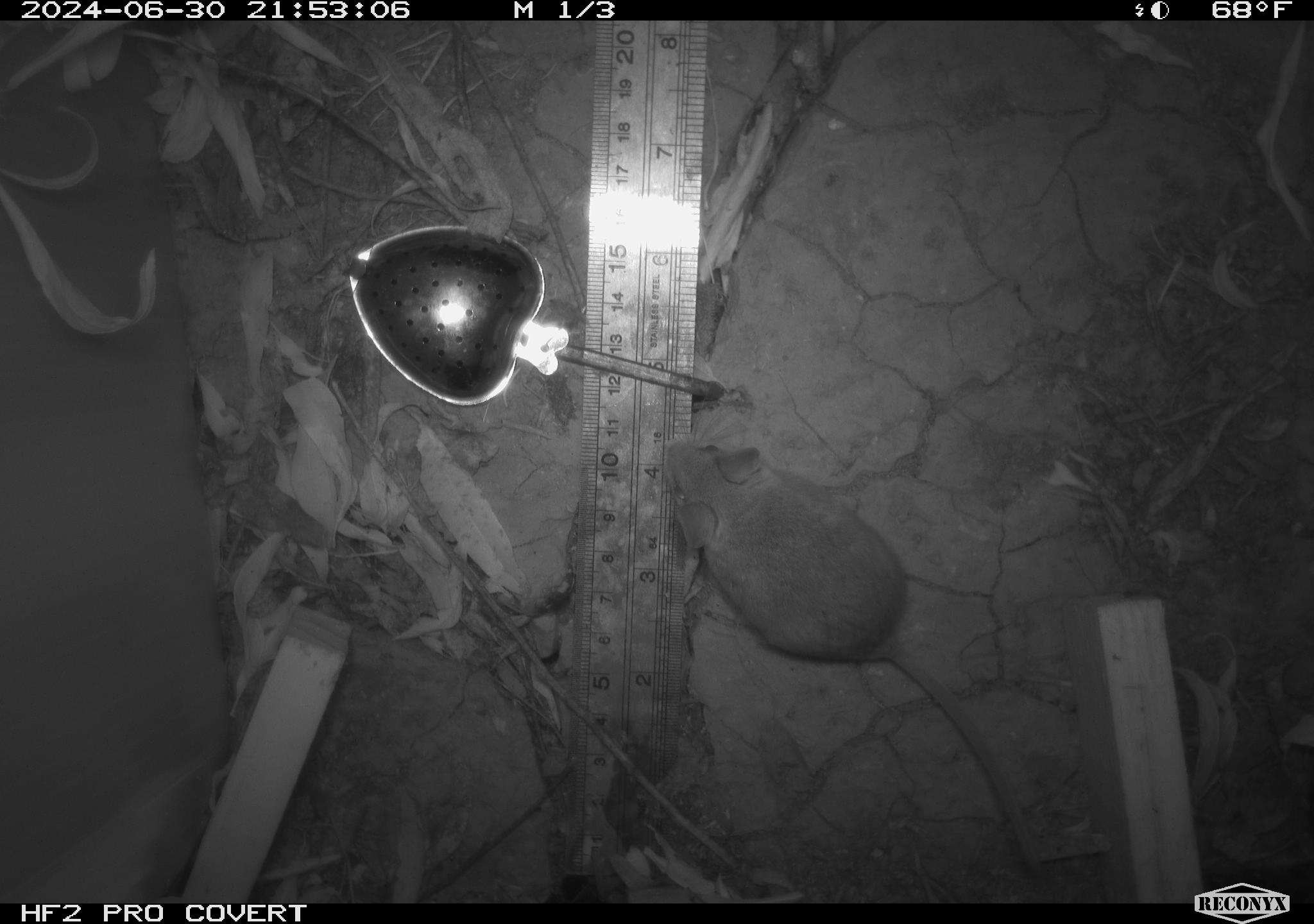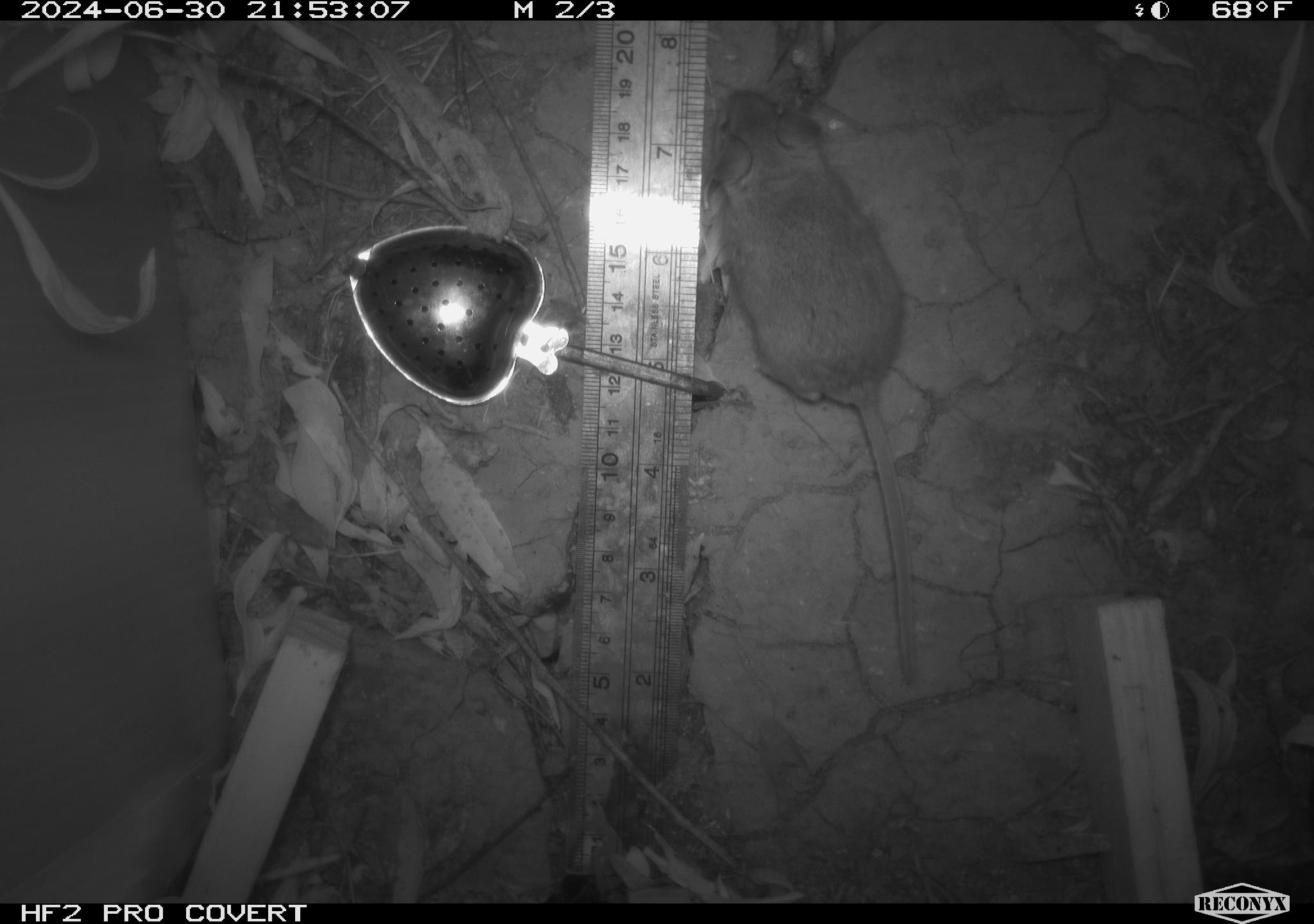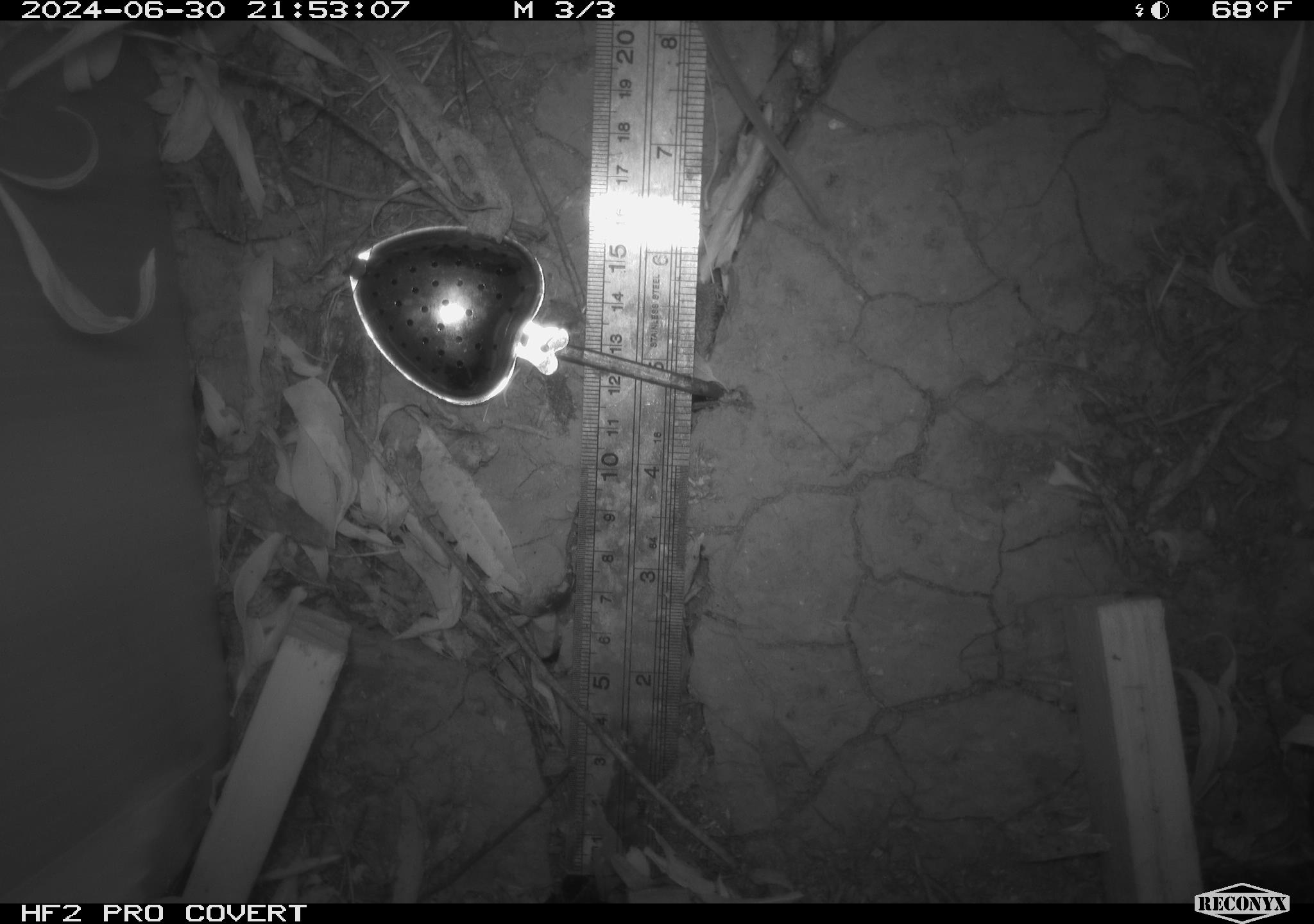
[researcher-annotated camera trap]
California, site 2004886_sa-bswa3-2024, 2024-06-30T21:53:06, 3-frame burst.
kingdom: Animalia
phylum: Chordata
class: Mammalia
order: Rodentia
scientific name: Rodentia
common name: mouse species